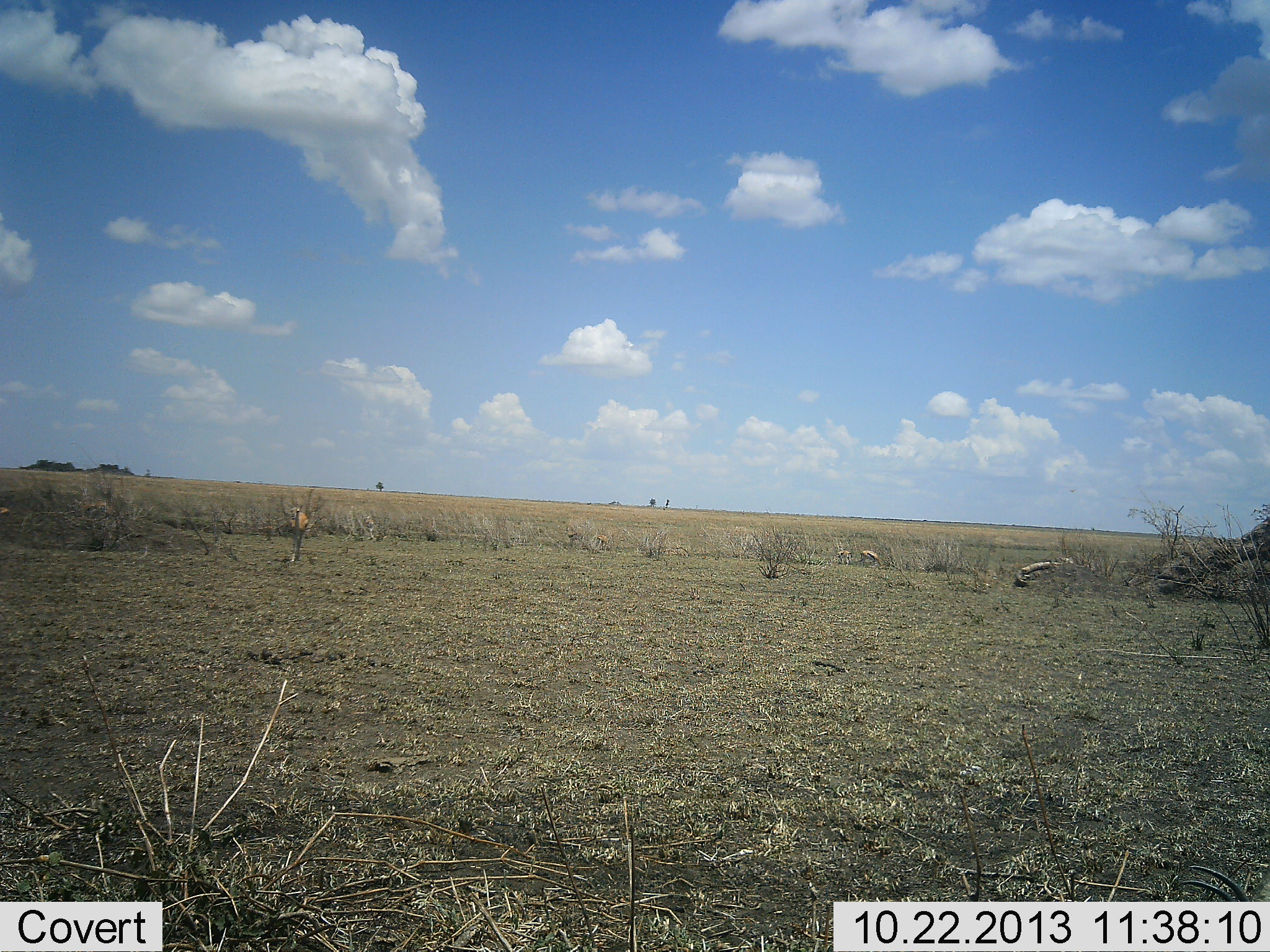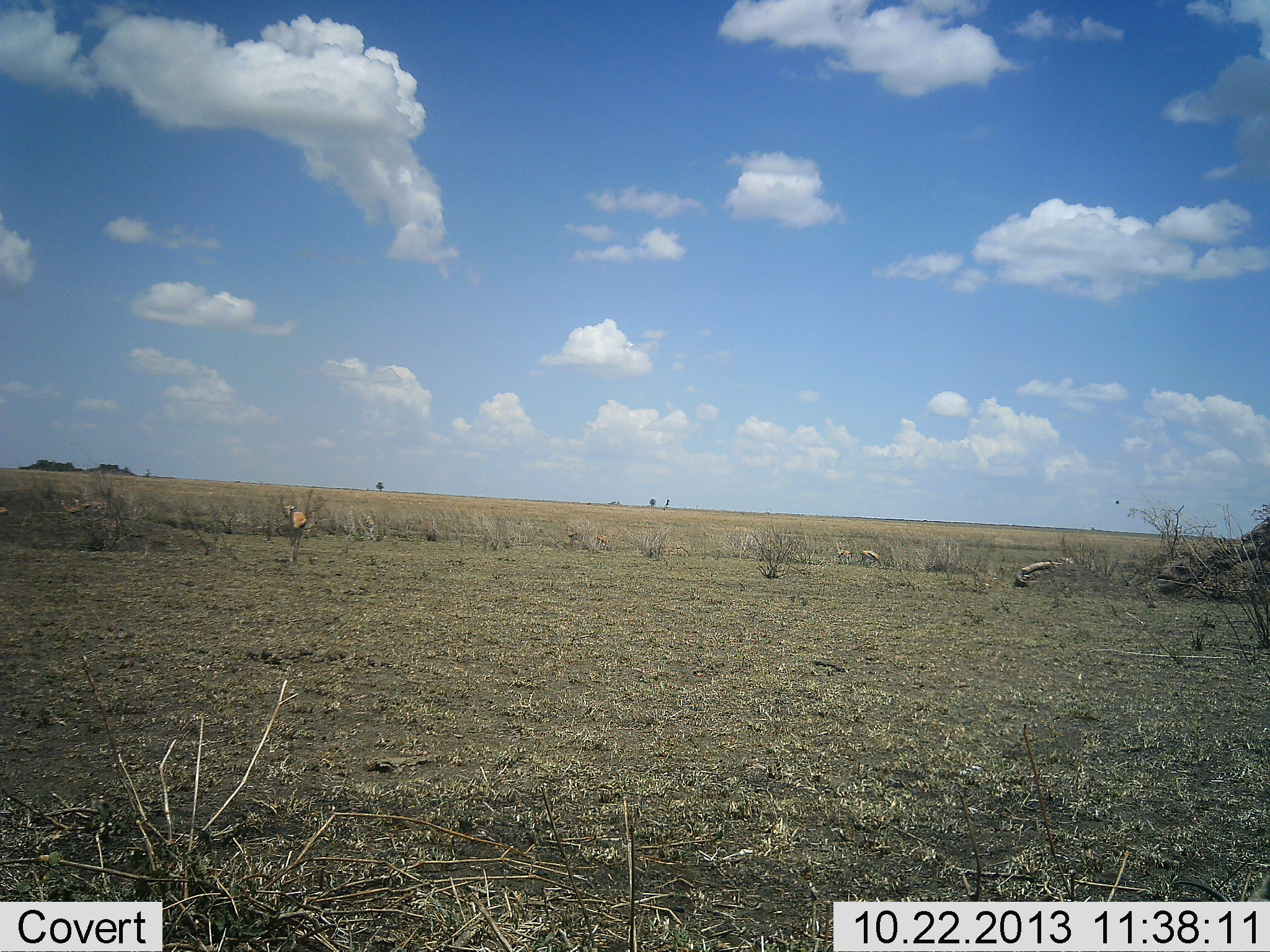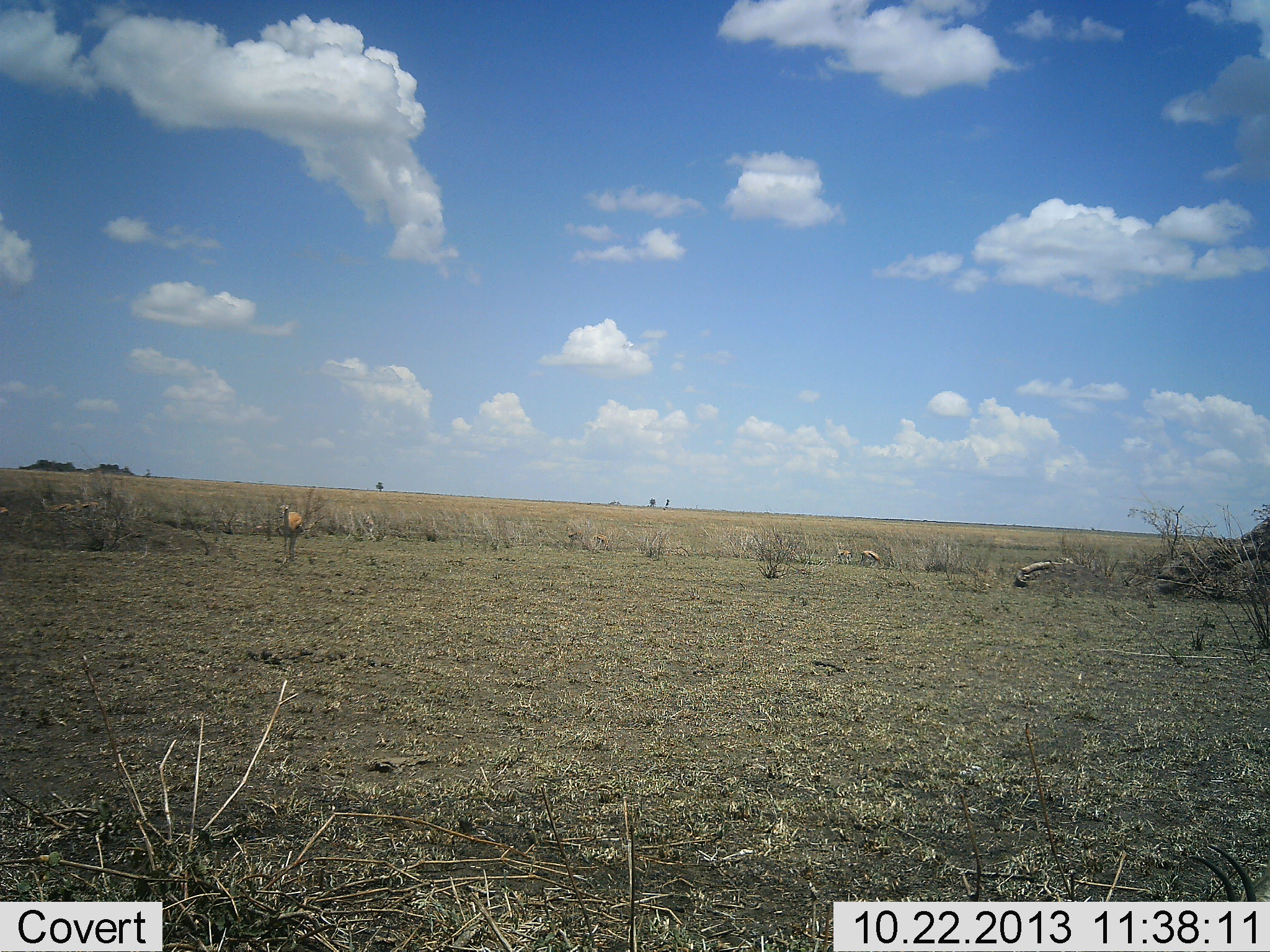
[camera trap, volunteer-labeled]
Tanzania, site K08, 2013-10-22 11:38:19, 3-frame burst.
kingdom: Animalia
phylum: Chordata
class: Mammalia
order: Artiodactyla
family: Bovidae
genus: Eudorcas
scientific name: Eudorcas thomsonii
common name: thomson's gazelle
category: gazellethomsons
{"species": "gazellethomsons (thomson's gazelle) (Eudorcas thomsonii)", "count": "5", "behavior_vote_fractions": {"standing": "60%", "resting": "0%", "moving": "30%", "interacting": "0%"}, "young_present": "0%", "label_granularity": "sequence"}